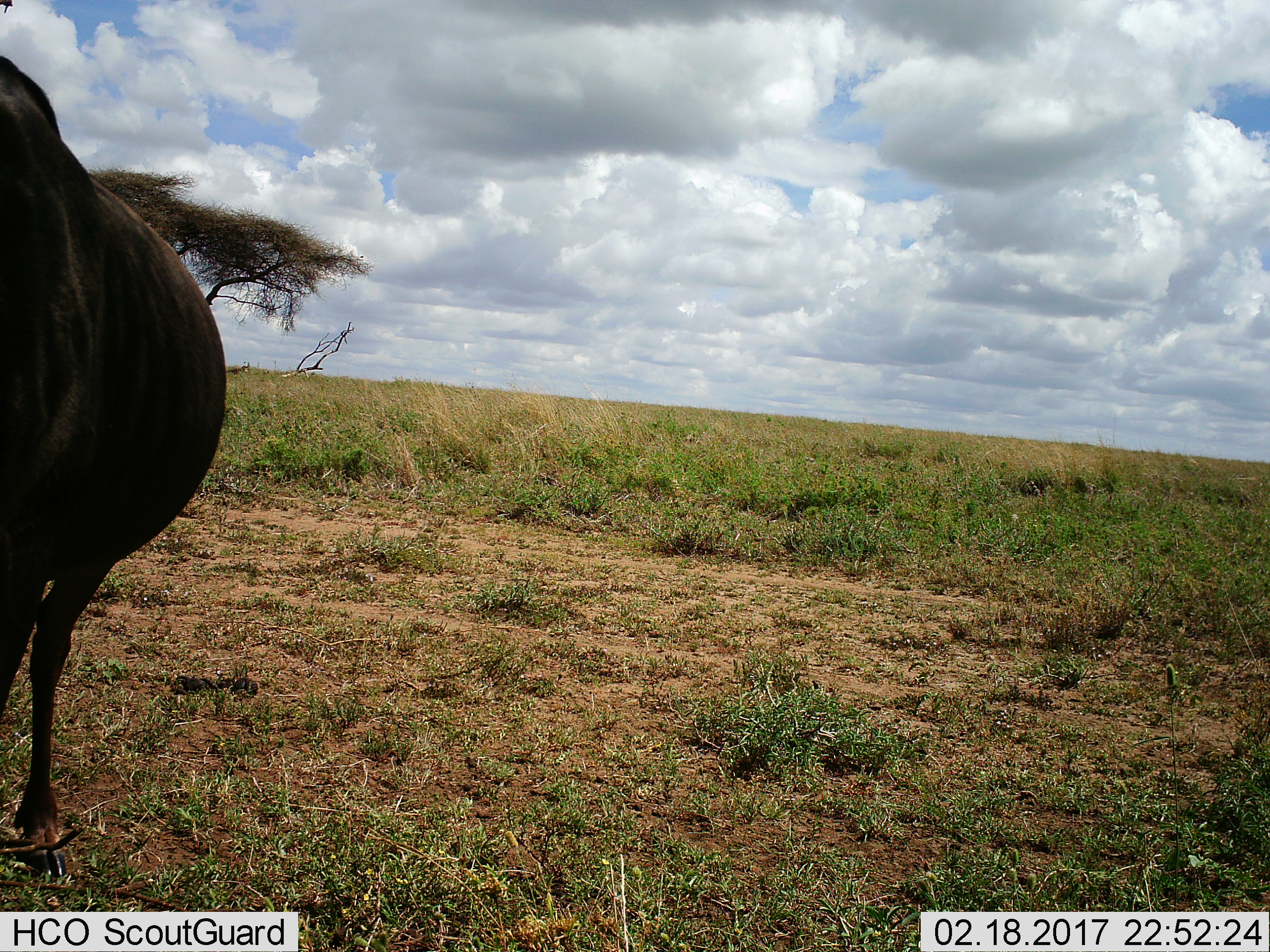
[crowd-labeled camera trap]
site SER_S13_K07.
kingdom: Animalia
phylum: Chordata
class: Mammalia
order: Artiodactyla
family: Bovidae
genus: Connochaetes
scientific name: Connochaetes taurinus taurinus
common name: blue wildebeest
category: wildebeestblue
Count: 1.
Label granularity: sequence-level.